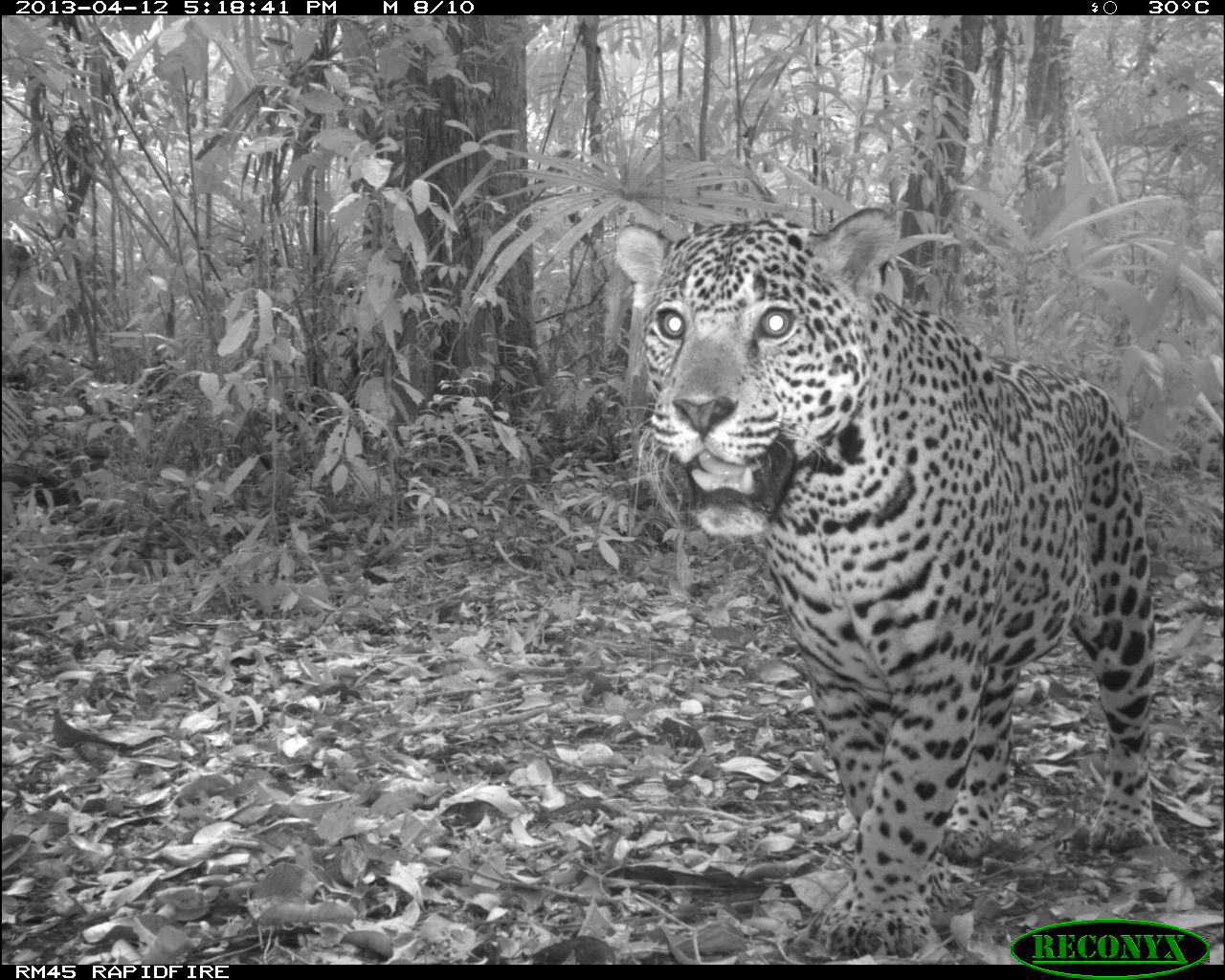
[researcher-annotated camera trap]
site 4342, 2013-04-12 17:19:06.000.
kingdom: Animalia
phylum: Chordata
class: Mammalia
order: Carnivora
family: Felidae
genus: Panthera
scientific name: Panthera onca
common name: jaguar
Panthera onca (jaguar), count 1, sex male.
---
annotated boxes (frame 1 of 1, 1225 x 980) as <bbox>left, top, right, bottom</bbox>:
panthera onca: <bbox>612, 205, 1154, 958</bbox>